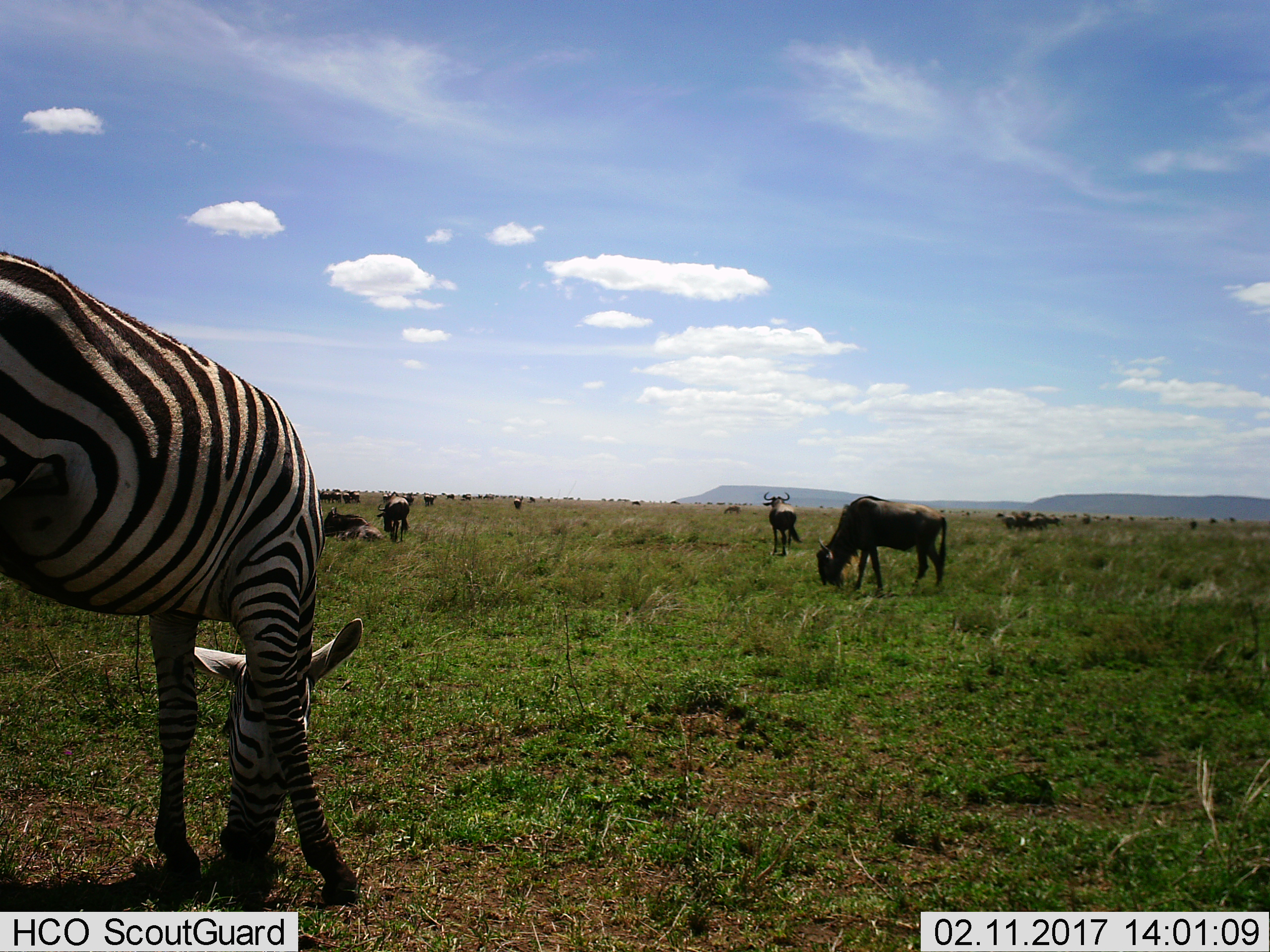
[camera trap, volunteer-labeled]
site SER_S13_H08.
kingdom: Animalia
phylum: Chordata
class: Mammalia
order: Artiodactyla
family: Bovidae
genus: Connochaetes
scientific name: Connochaetes taurinus taurinus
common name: blue wildebeest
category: wildebeestblue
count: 11-50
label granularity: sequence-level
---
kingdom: Animalia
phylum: Chordata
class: Mammalia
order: Perissodactyla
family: Equidae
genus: Equus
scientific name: Equus quagga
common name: plains zebra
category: zebraplains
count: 1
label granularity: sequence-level